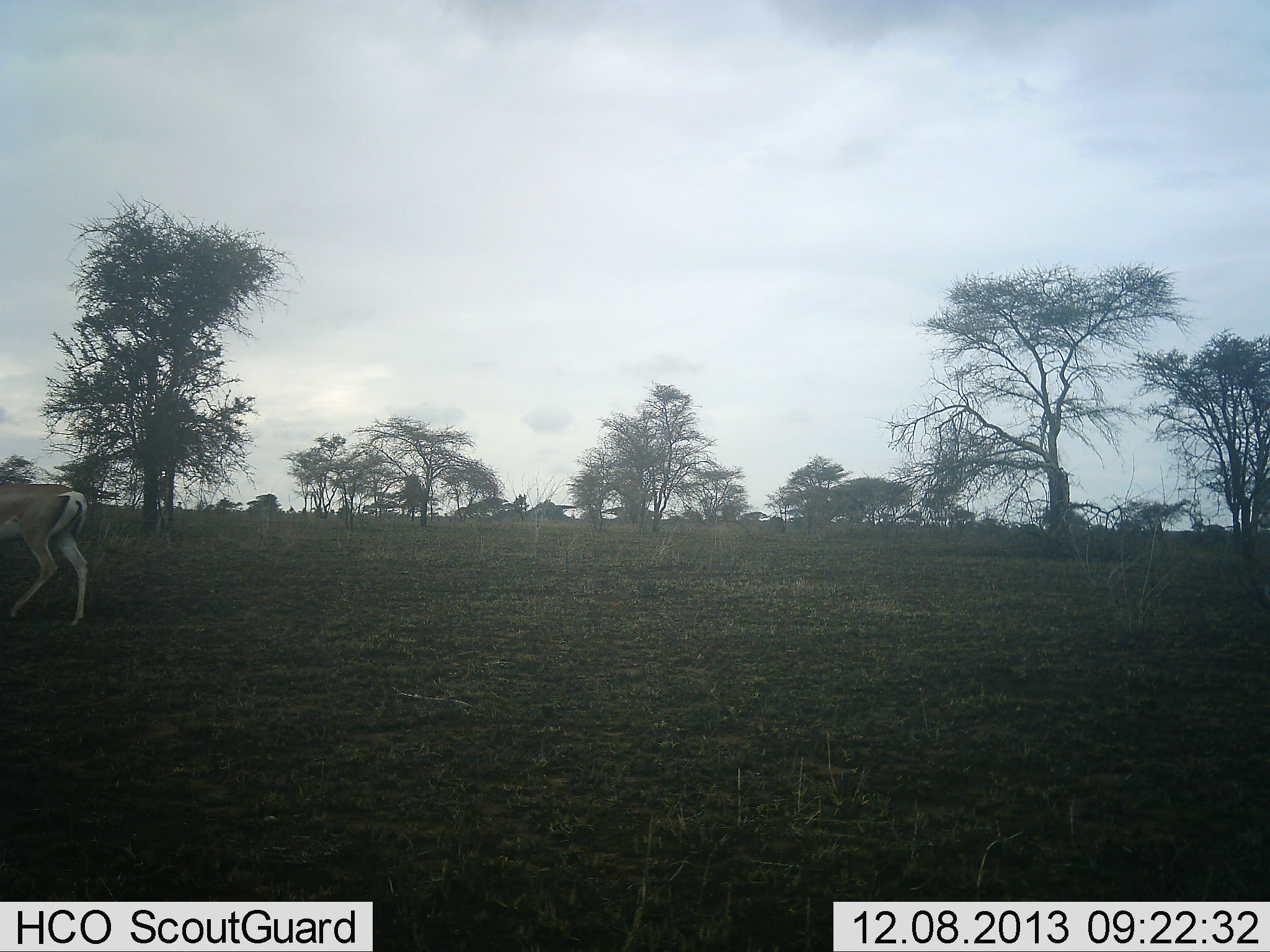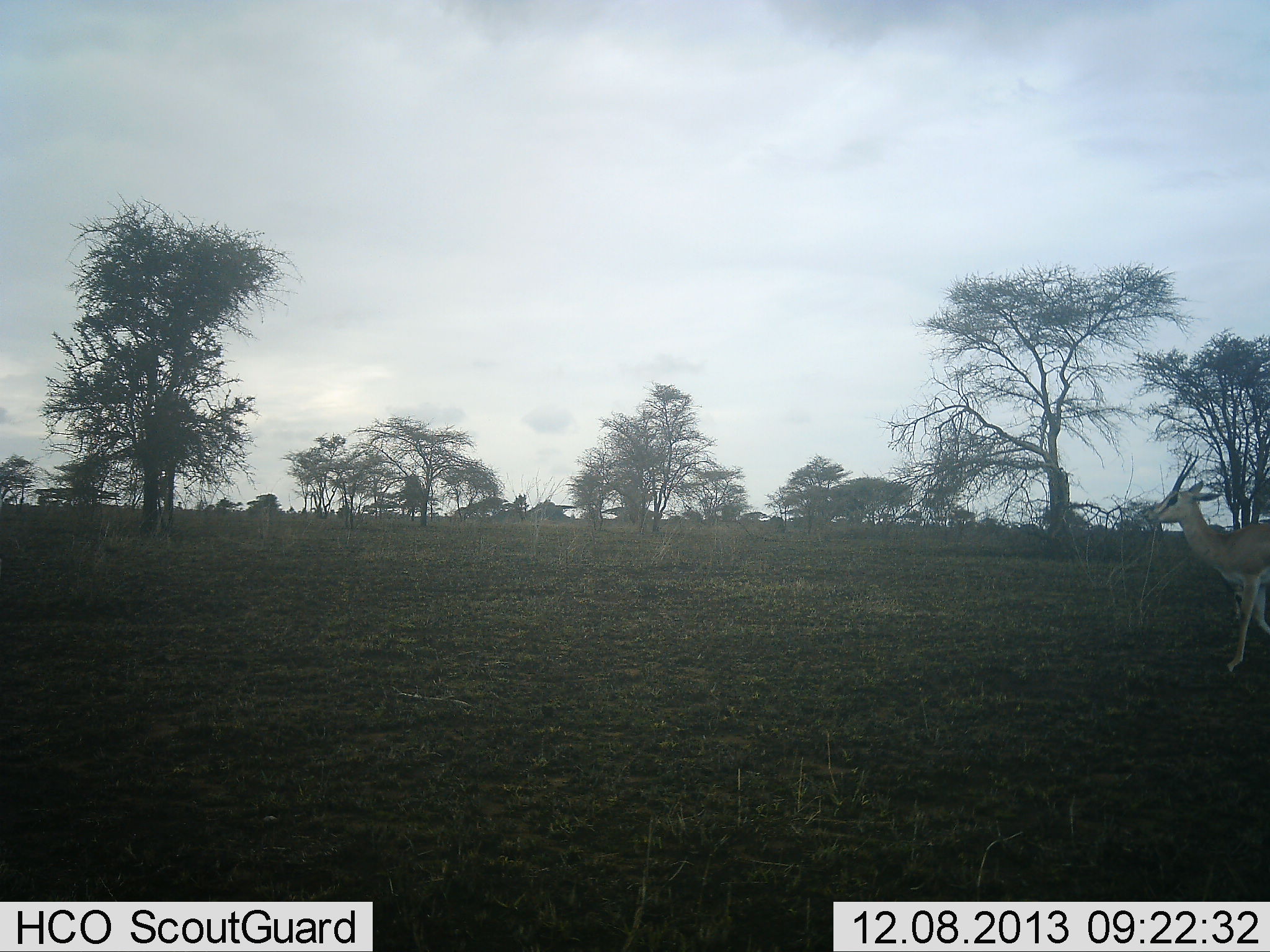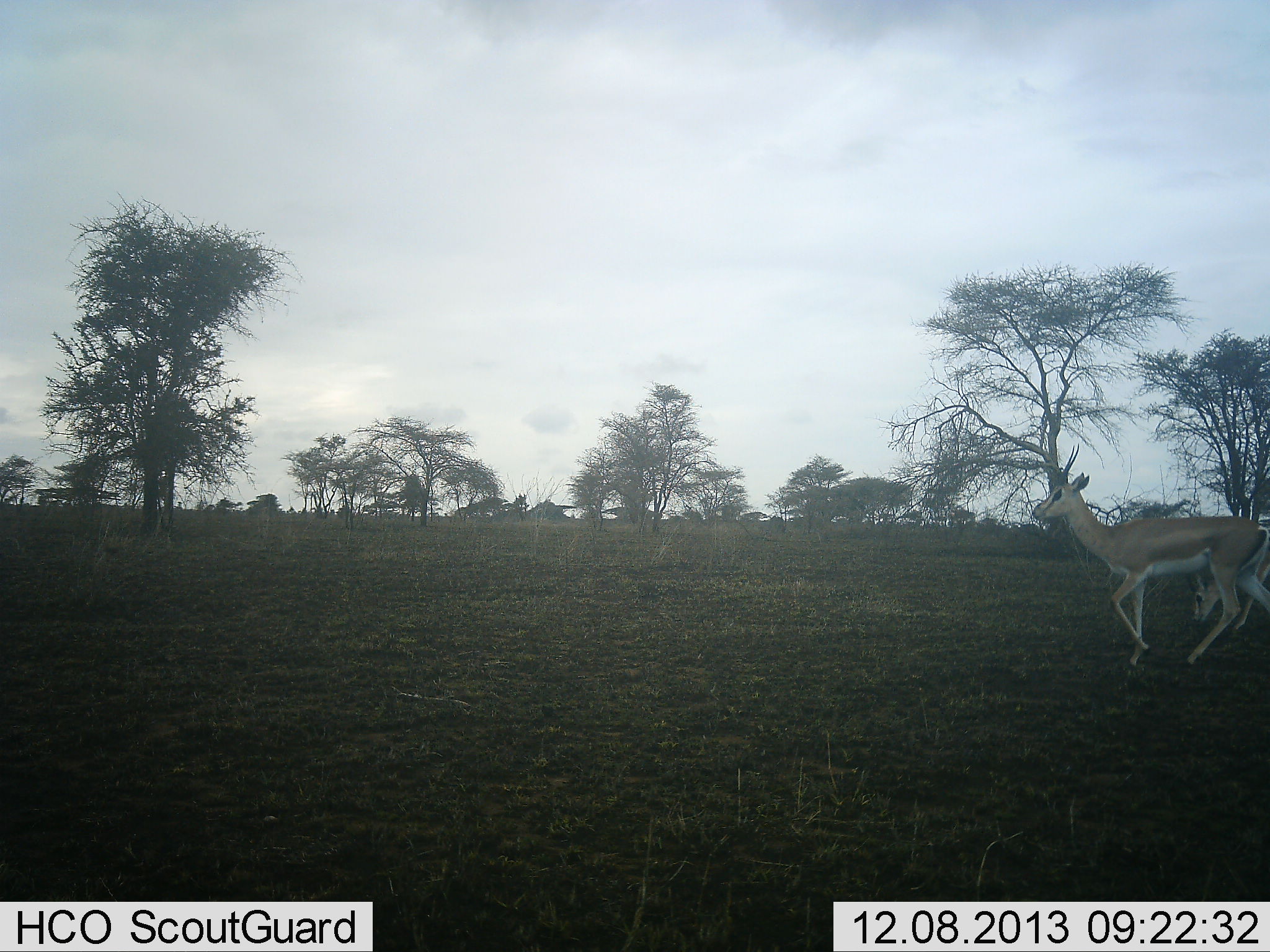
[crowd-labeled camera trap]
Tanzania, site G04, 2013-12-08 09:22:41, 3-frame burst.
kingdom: Animalia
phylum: Chordata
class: Mammalia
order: Artiodactyla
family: Bovidae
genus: Nanger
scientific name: Nanger granti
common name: grant's gazelle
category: gazellegrants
Gazellegrants (grant's gazelle) (Nanger granti), count 3. Behavior (volunteer vote fractions): standing 0%, resting 0%, moving 100%, interacting 0%. Young present (vote fraction): 0%. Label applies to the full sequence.